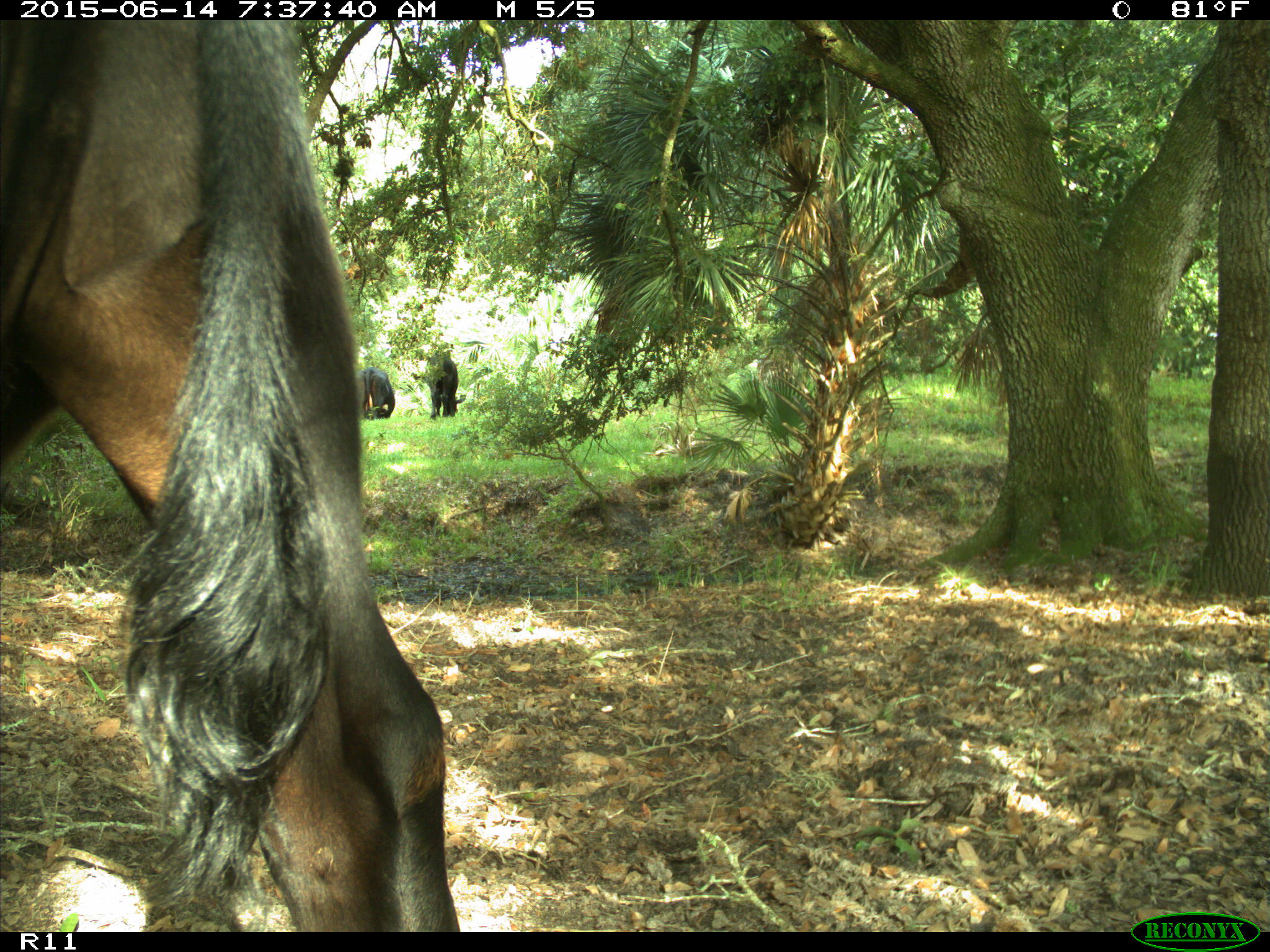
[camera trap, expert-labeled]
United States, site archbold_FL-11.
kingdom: Animalia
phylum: Chordata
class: Mammalia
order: Artiodactyla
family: Bovidae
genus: Bos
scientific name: Bos taurus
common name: domestic cow